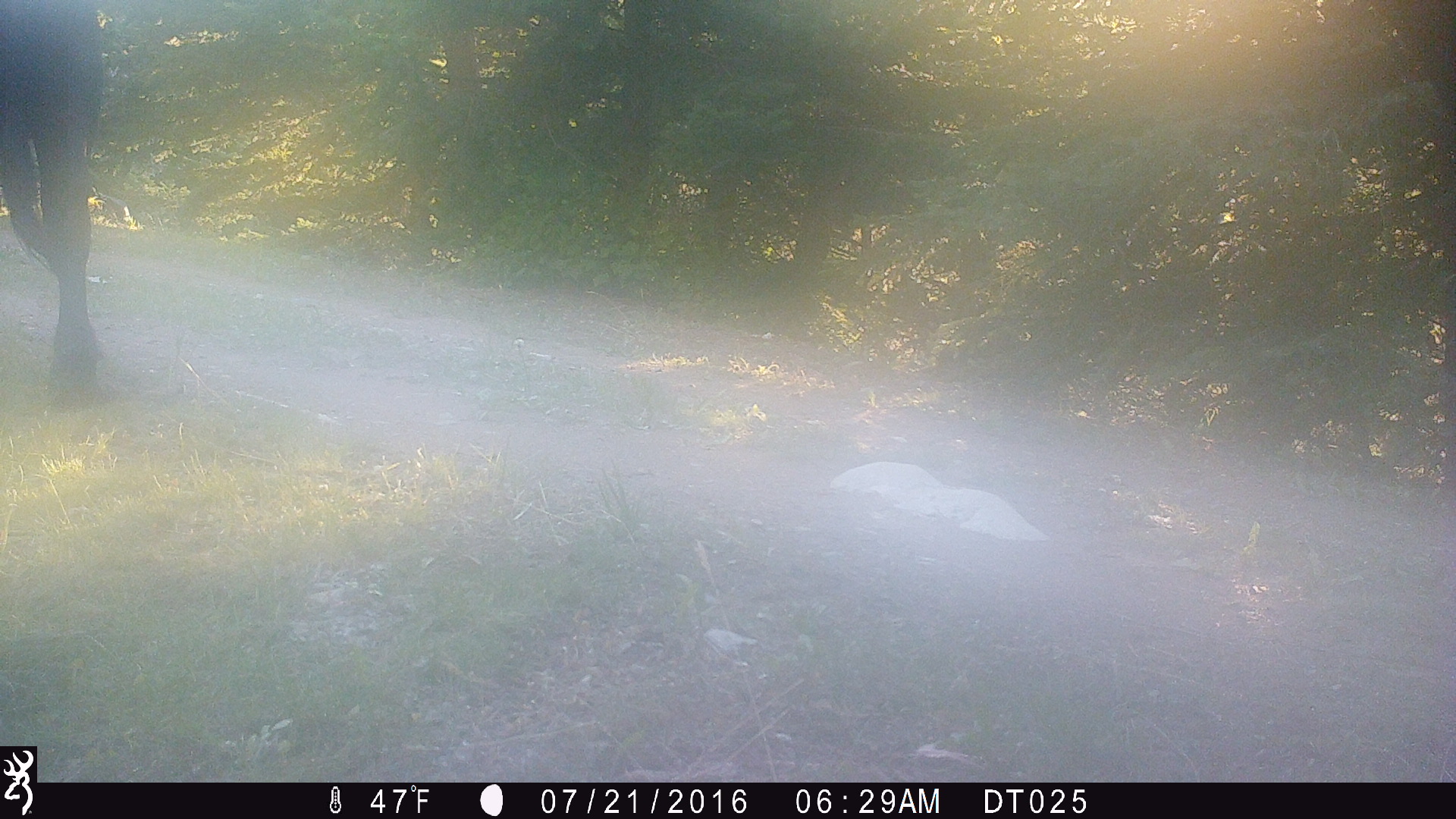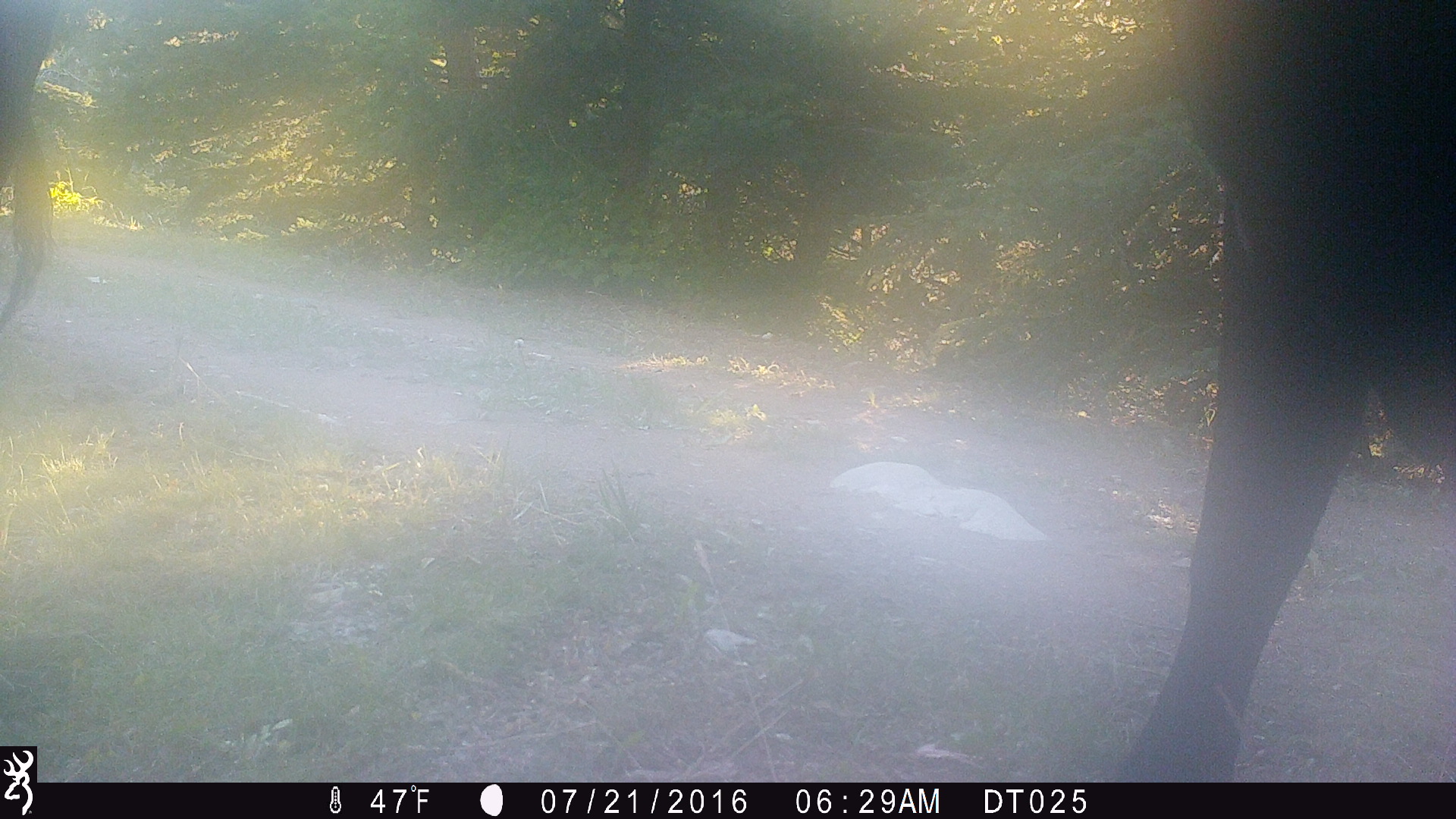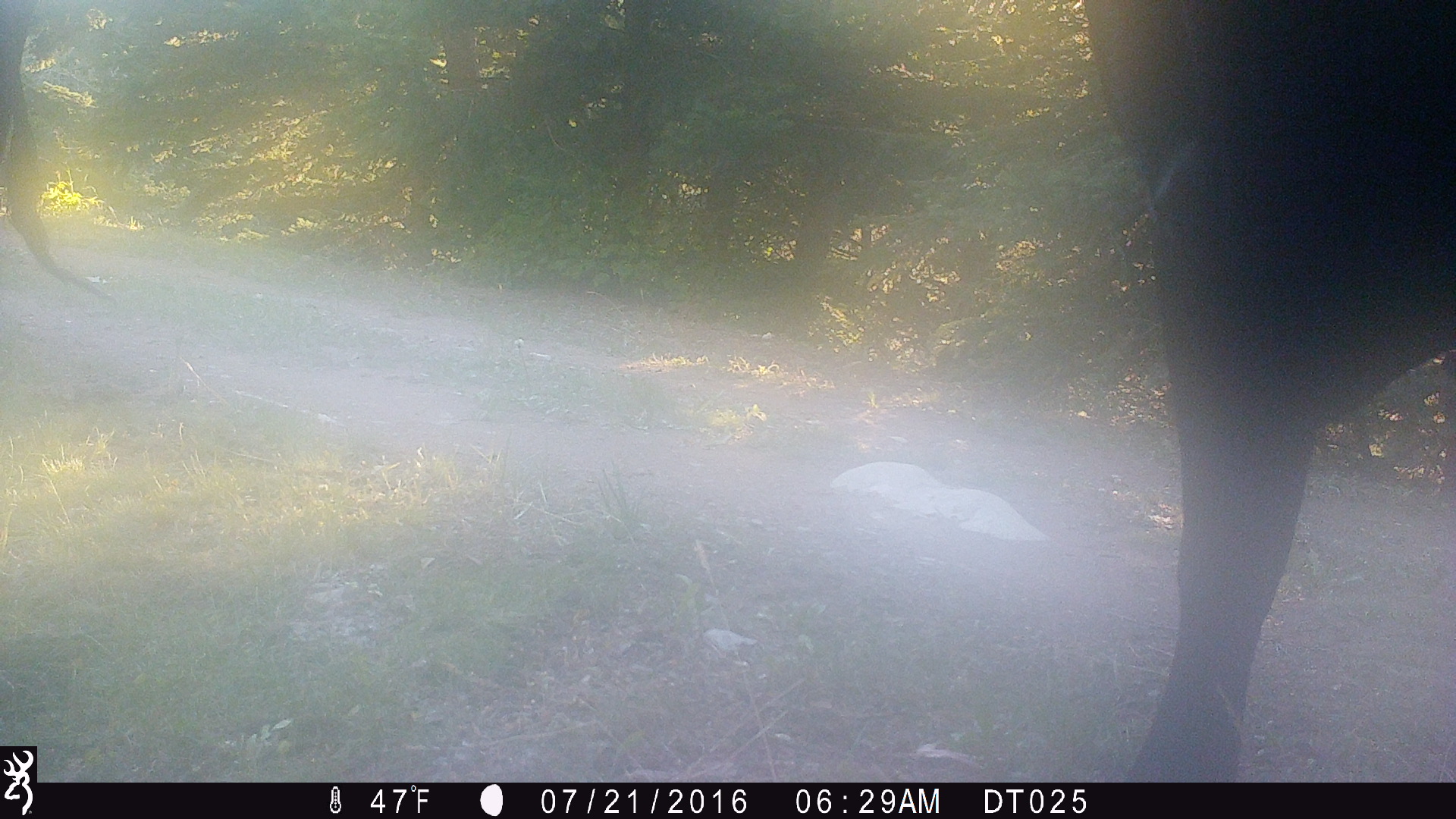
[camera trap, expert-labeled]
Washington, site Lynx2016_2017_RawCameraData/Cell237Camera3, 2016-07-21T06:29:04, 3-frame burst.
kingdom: Animalia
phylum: Chordata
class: Mammalia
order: Artiodactyla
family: Bovidae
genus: Bos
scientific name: Bos taurus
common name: domestic cattle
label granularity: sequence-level